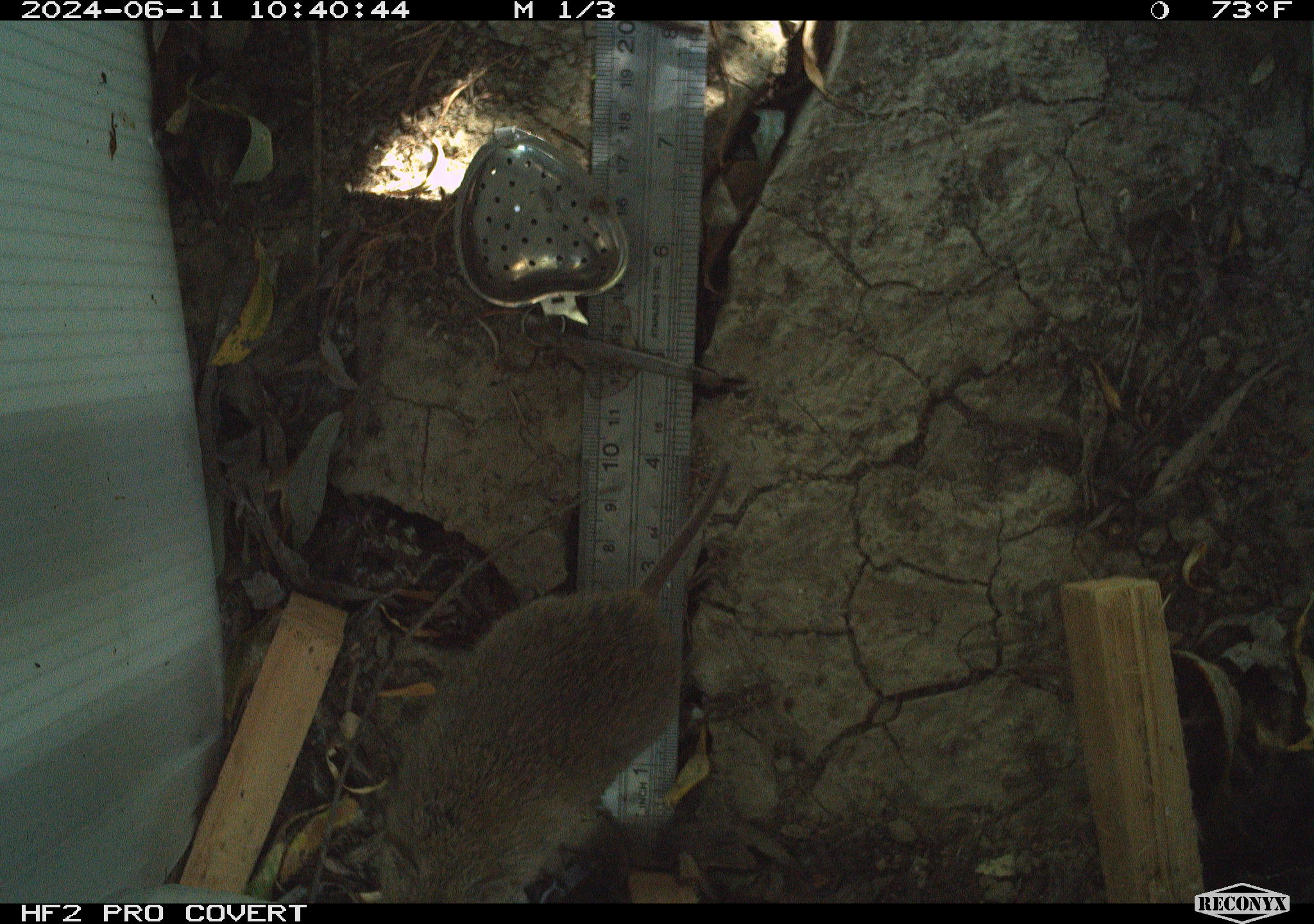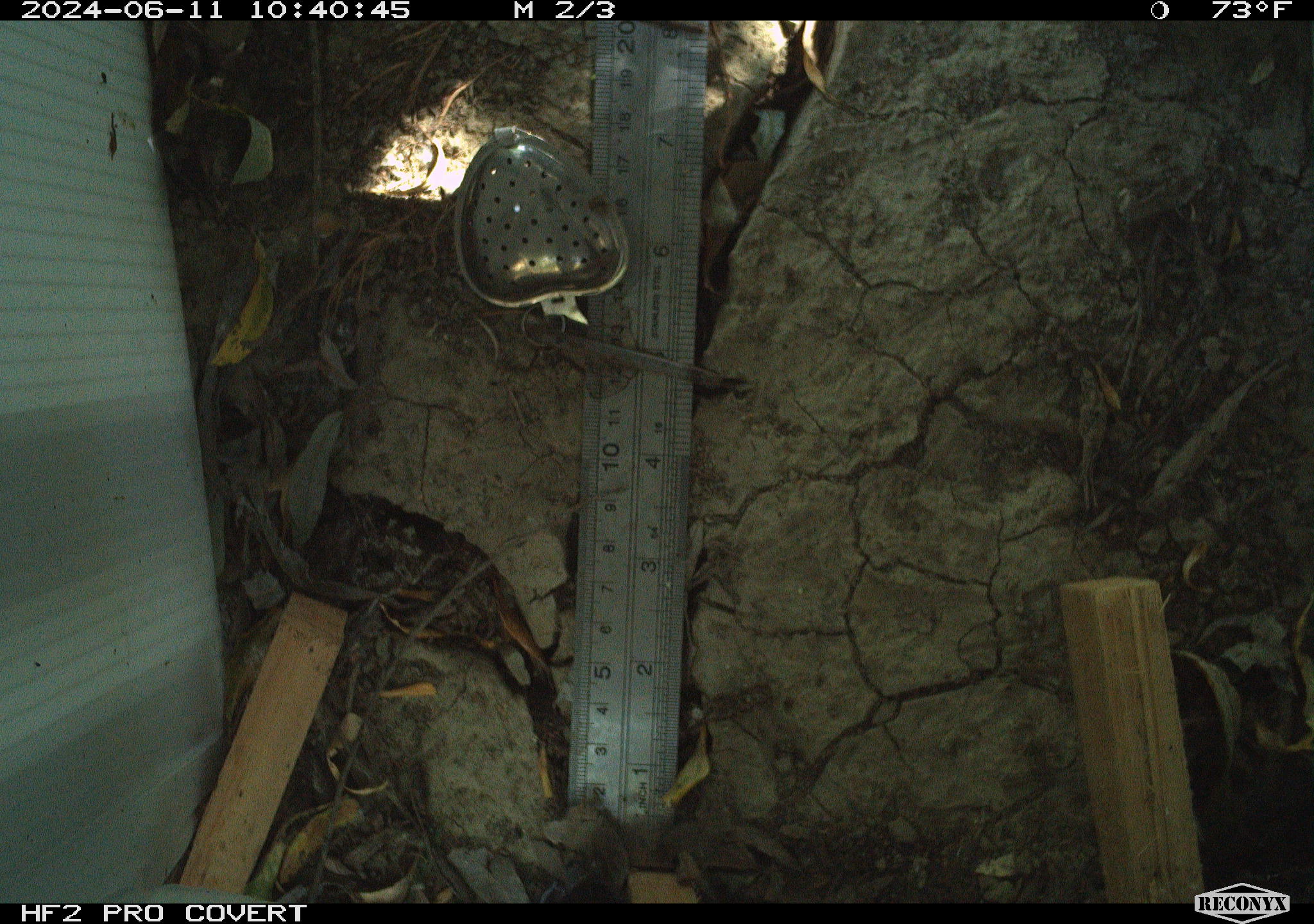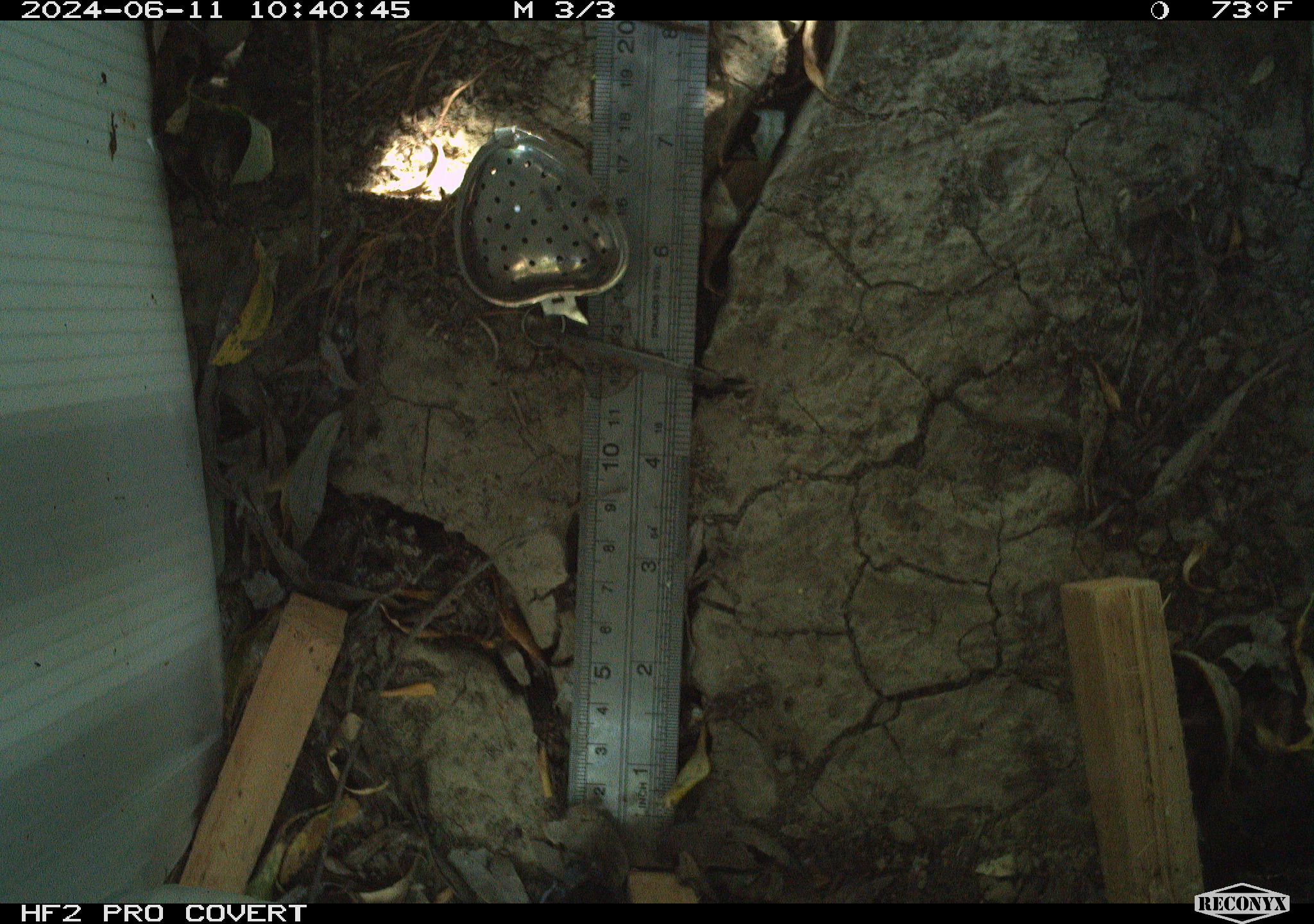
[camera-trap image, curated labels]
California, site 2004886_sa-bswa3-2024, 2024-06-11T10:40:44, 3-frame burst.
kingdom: Animalia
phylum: Chordata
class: Mammalia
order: Rodentia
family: Cricetidae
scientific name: Arvicolinae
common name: voles, lemmings, and muskrats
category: arvicolinae subfamily